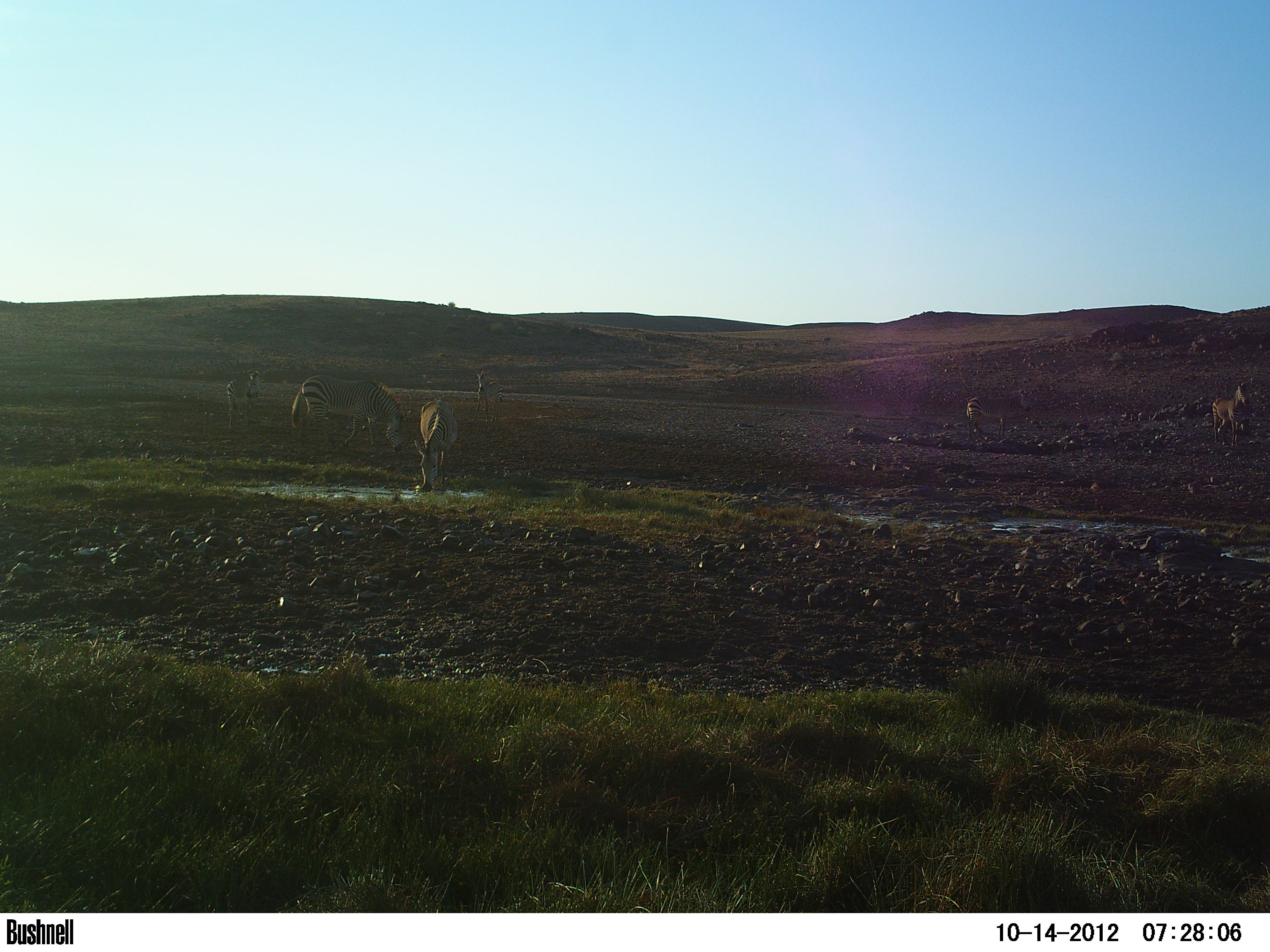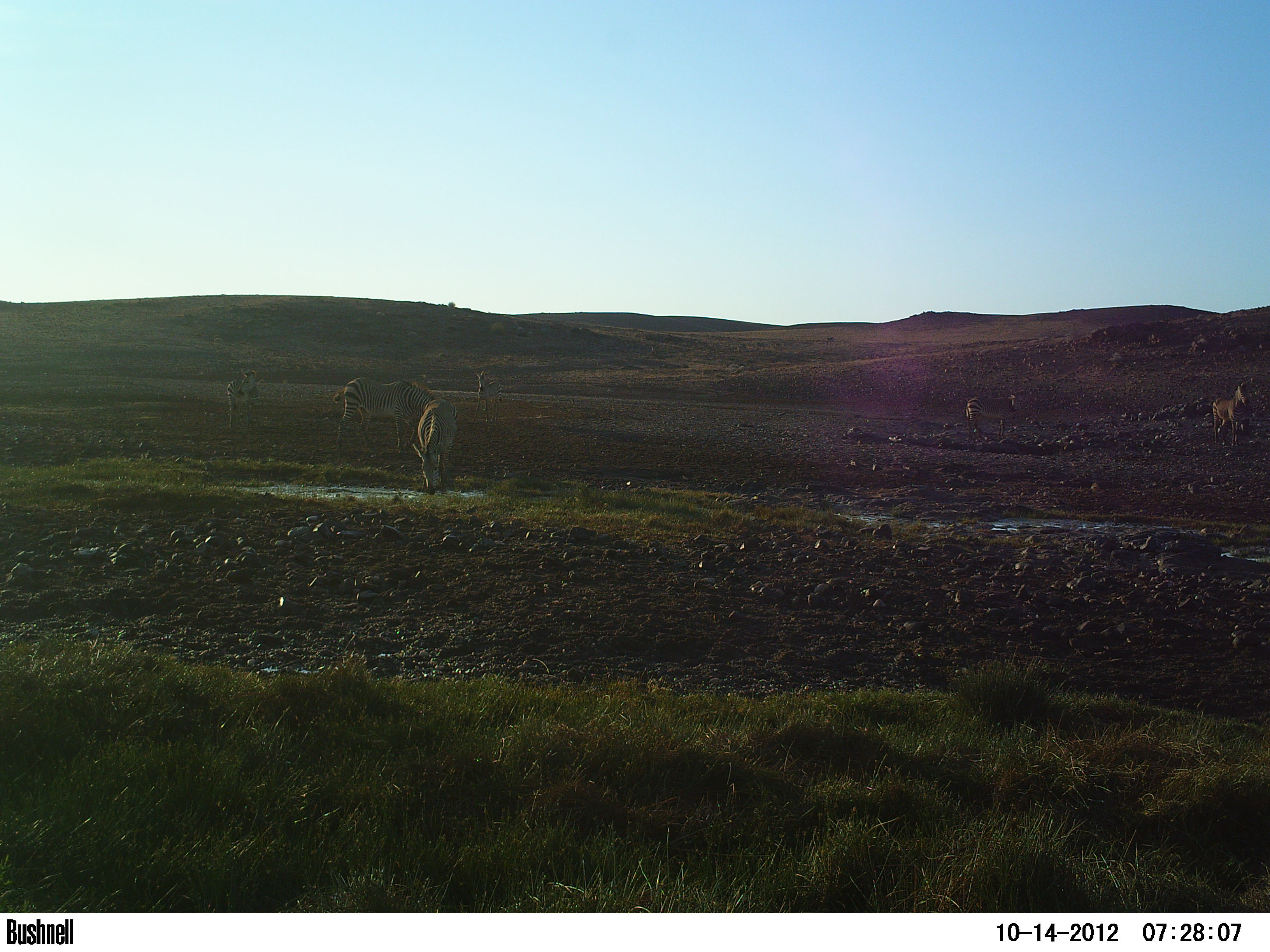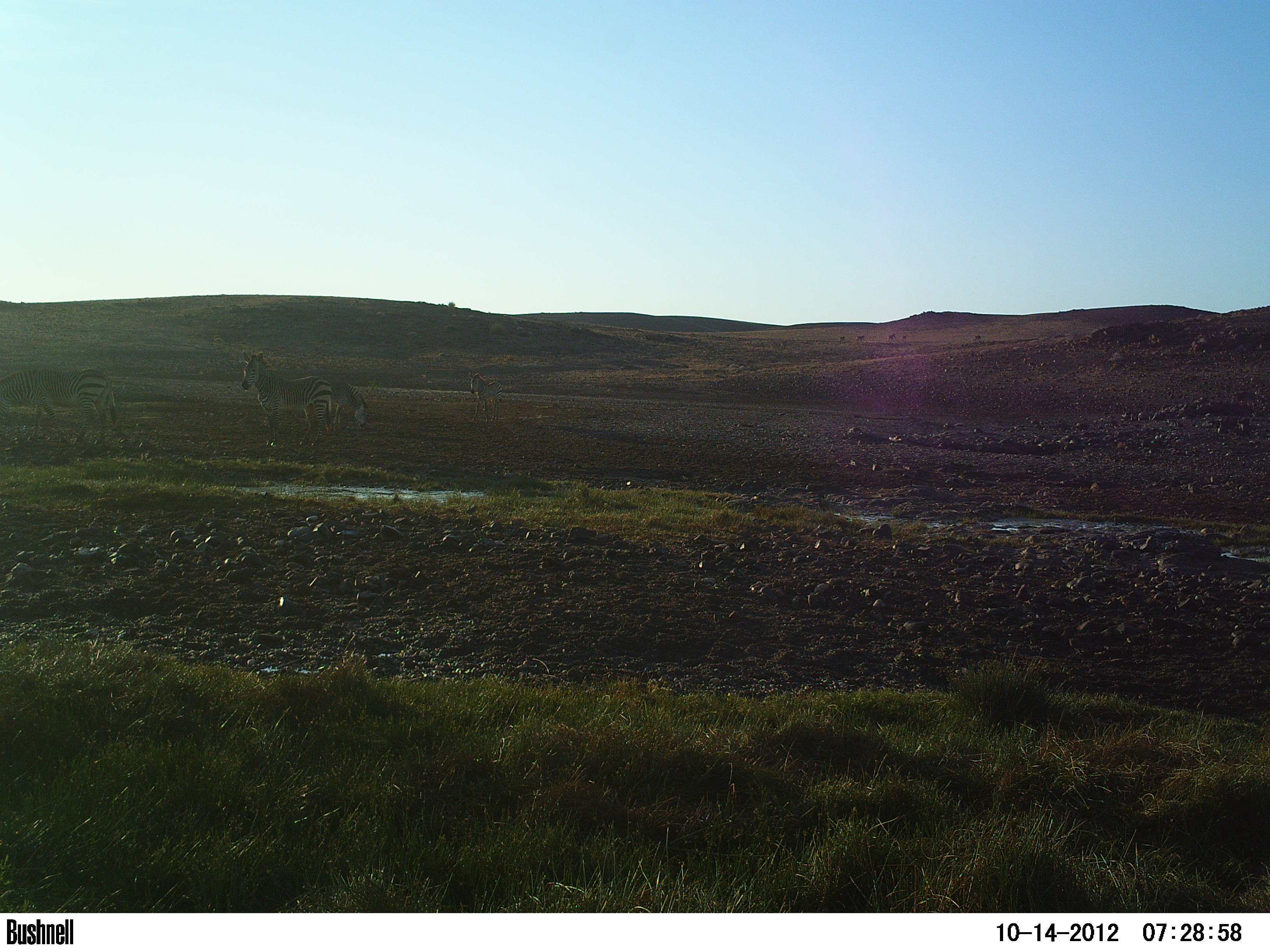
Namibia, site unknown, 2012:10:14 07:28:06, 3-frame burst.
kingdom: Animalia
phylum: Chordata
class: Mammalia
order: Perissodactyla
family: Equidae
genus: Equus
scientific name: Equus zebra hartmannae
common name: hartmann's mountain zebra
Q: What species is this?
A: Equus zebra hartmannae (hartmann's mountain zebra).